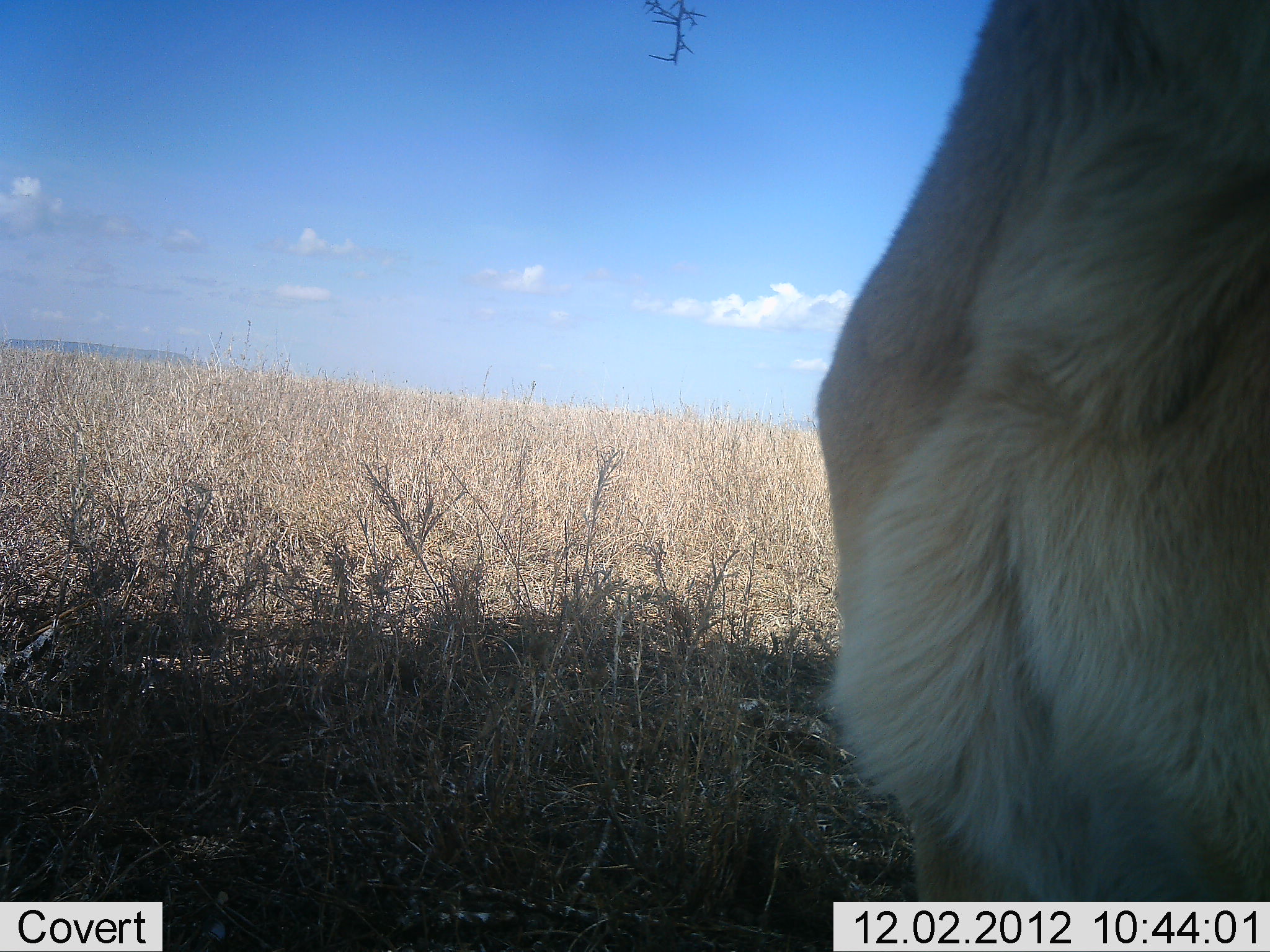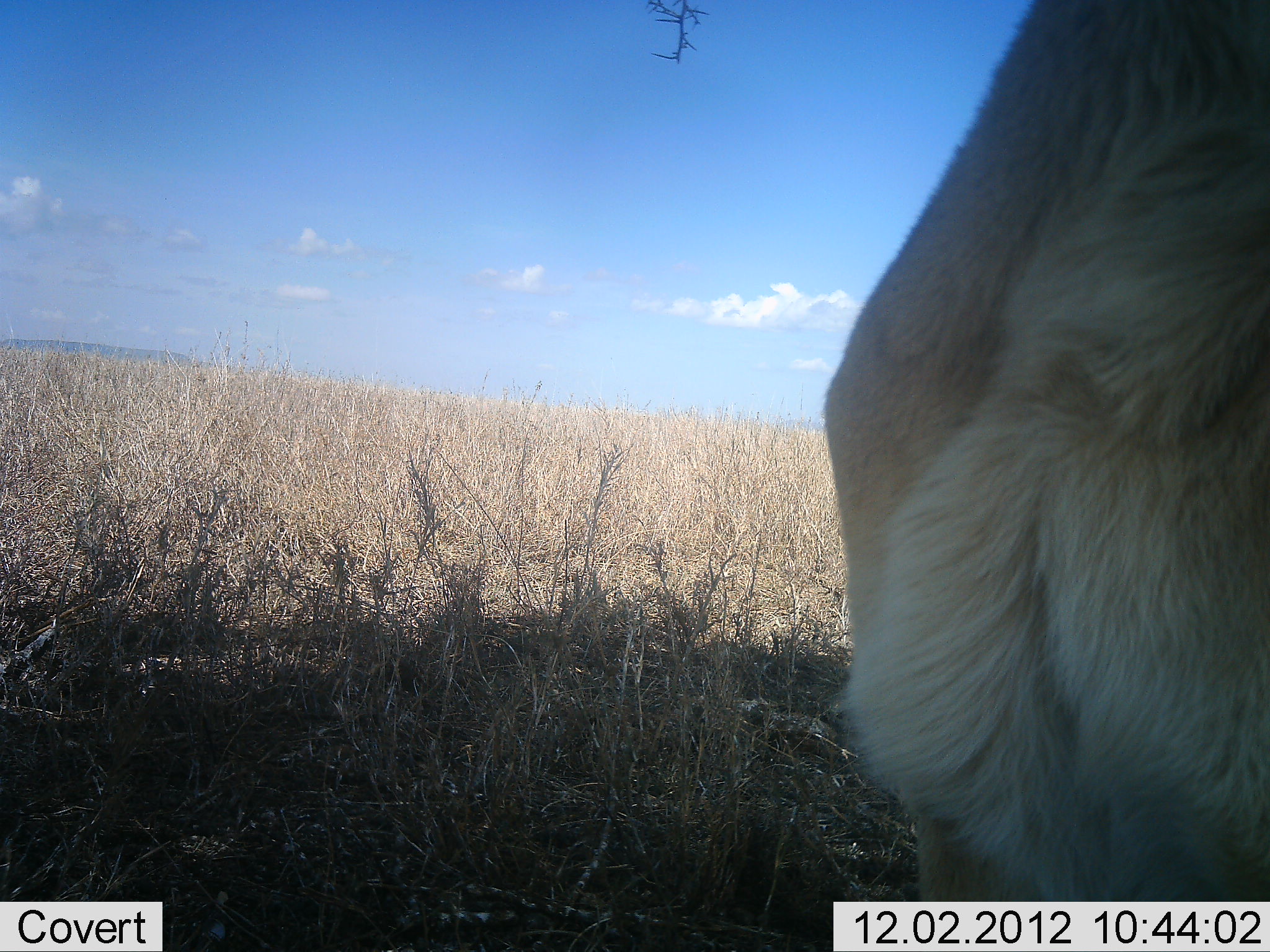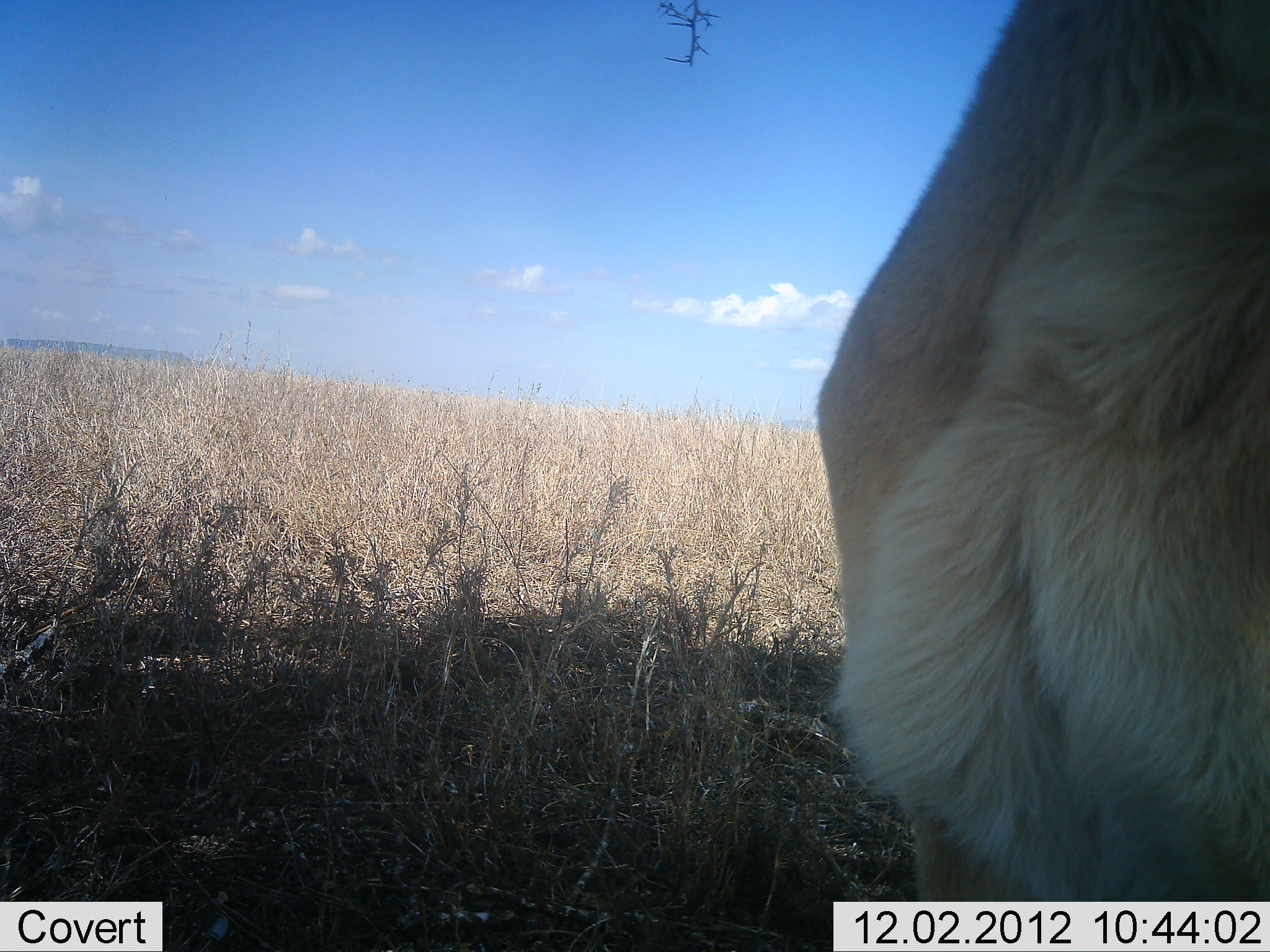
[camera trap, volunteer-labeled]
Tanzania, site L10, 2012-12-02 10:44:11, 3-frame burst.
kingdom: Animalia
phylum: Chordata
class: Mammalia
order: Carnivora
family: Felidae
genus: Panthera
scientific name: Panthera leo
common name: lion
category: lionfemale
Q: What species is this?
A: Lionfemale (lion) (Panthera leo).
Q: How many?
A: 1.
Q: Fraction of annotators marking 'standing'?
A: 70%.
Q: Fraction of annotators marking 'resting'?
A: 30%.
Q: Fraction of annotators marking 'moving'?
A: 0%.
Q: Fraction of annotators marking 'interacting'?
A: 0%.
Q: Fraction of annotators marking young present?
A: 0%.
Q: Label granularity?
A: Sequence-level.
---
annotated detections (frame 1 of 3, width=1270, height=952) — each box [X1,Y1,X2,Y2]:
animal: [810,0,1270,902]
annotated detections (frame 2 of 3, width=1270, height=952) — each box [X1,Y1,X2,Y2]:
animal: [820,0,1270,902]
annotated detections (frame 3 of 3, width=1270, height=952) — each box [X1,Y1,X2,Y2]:
animal: [811,0,1270,902]